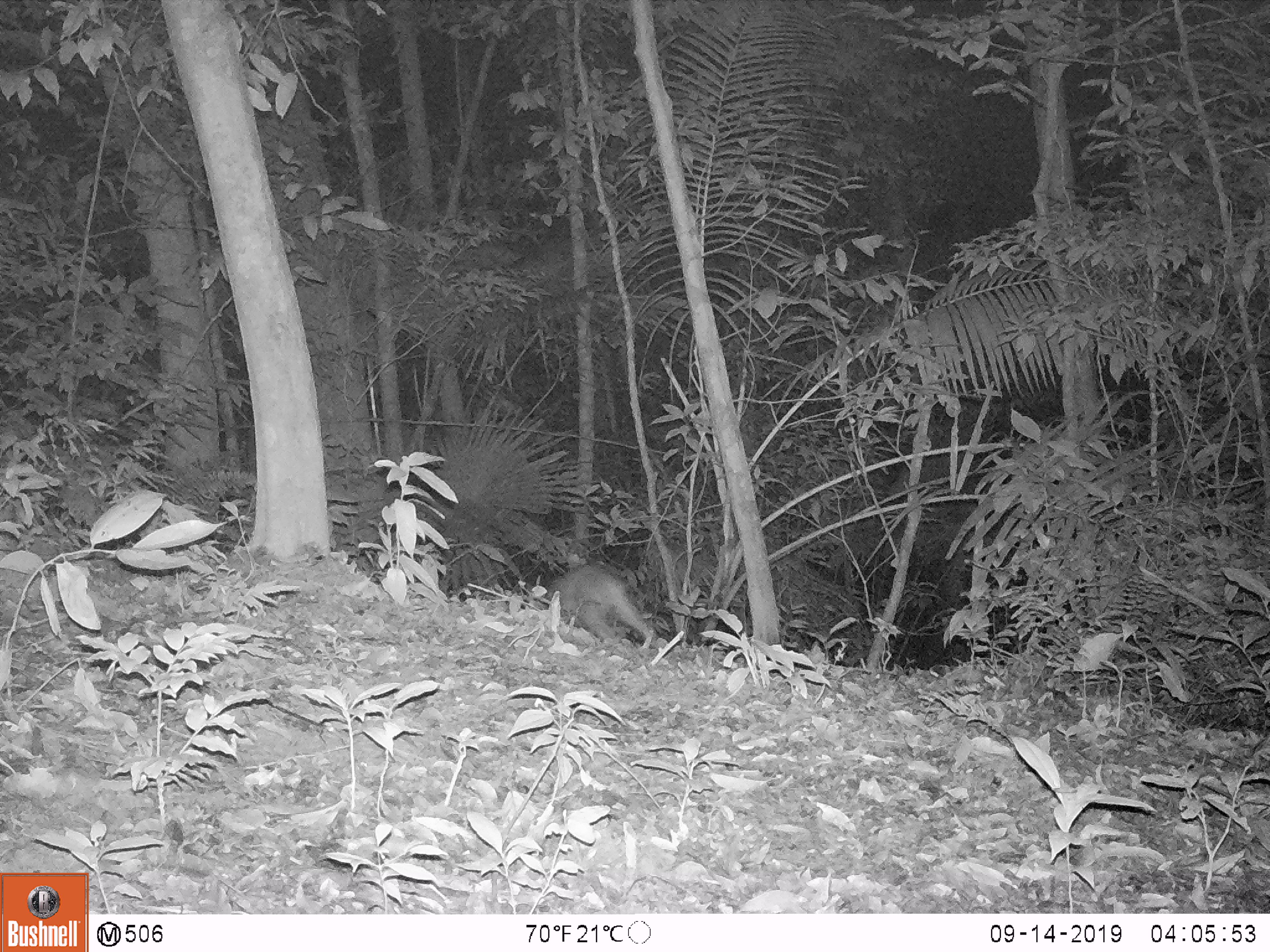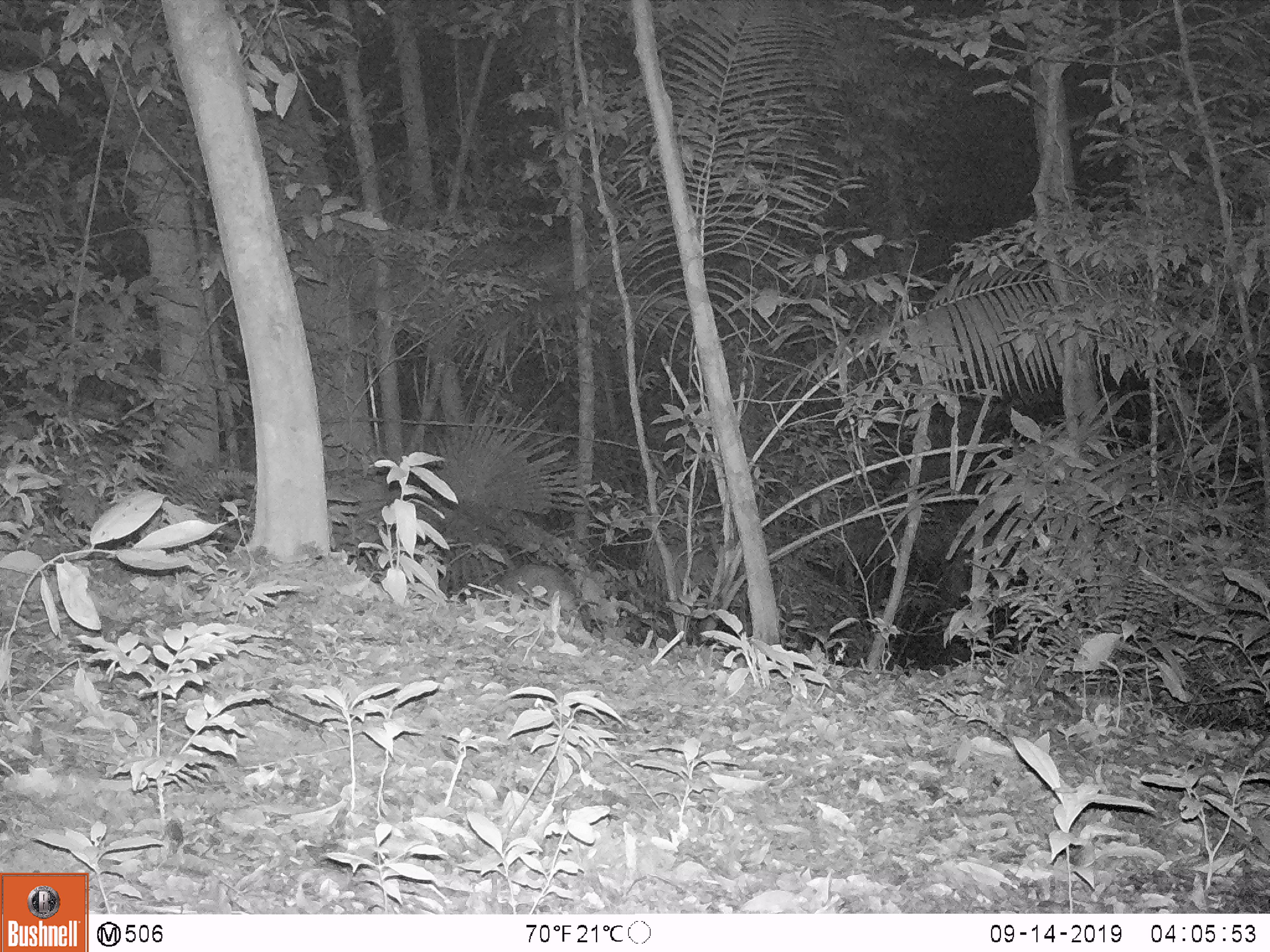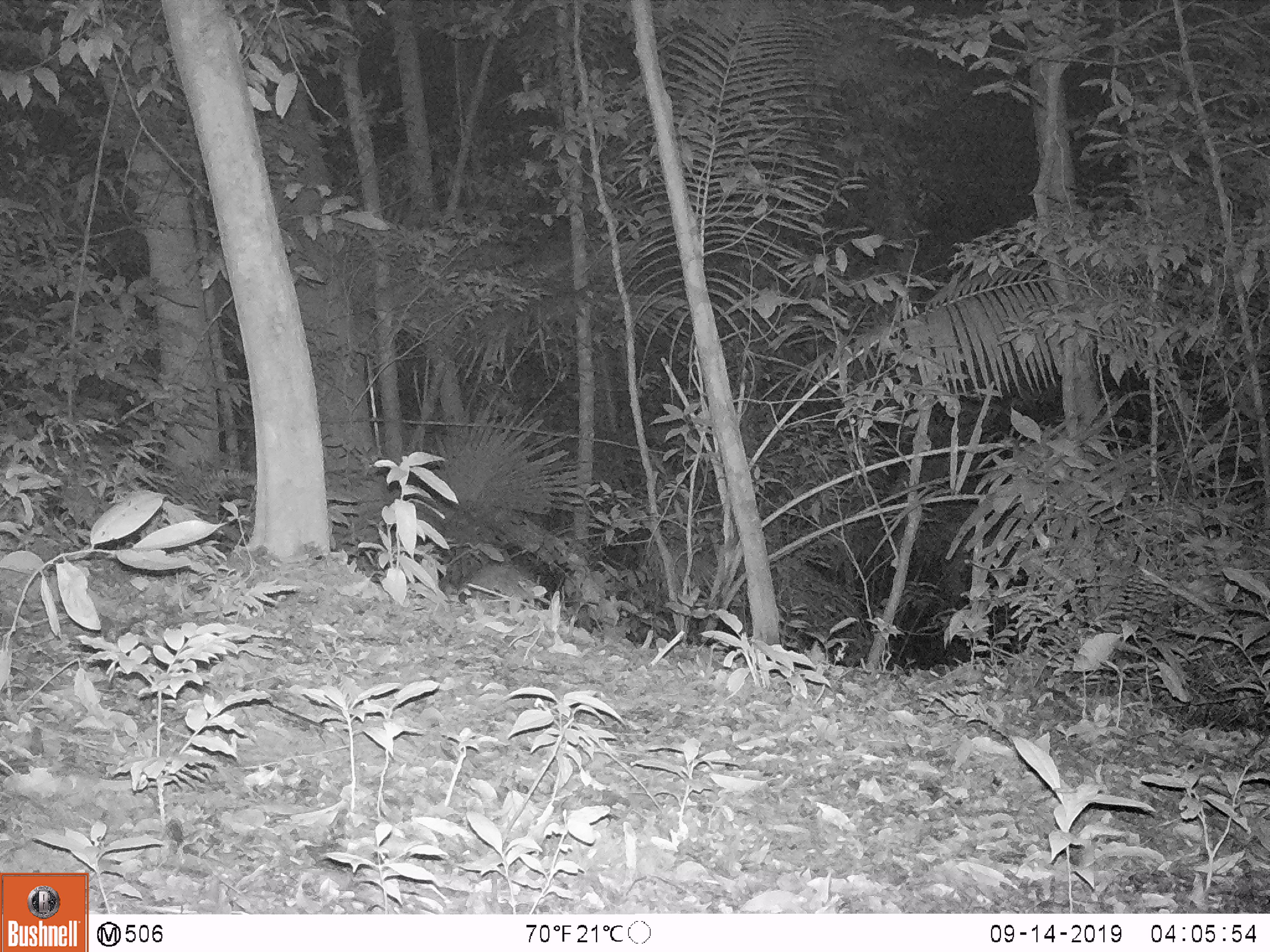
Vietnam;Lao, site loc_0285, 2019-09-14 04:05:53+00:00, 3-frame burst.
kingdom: Animalia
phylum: Chordata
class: Mammalia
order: Artiodactyla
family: Suidae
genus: Sus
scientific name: Sus scrofa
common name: eurasian wild pig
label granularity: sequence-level